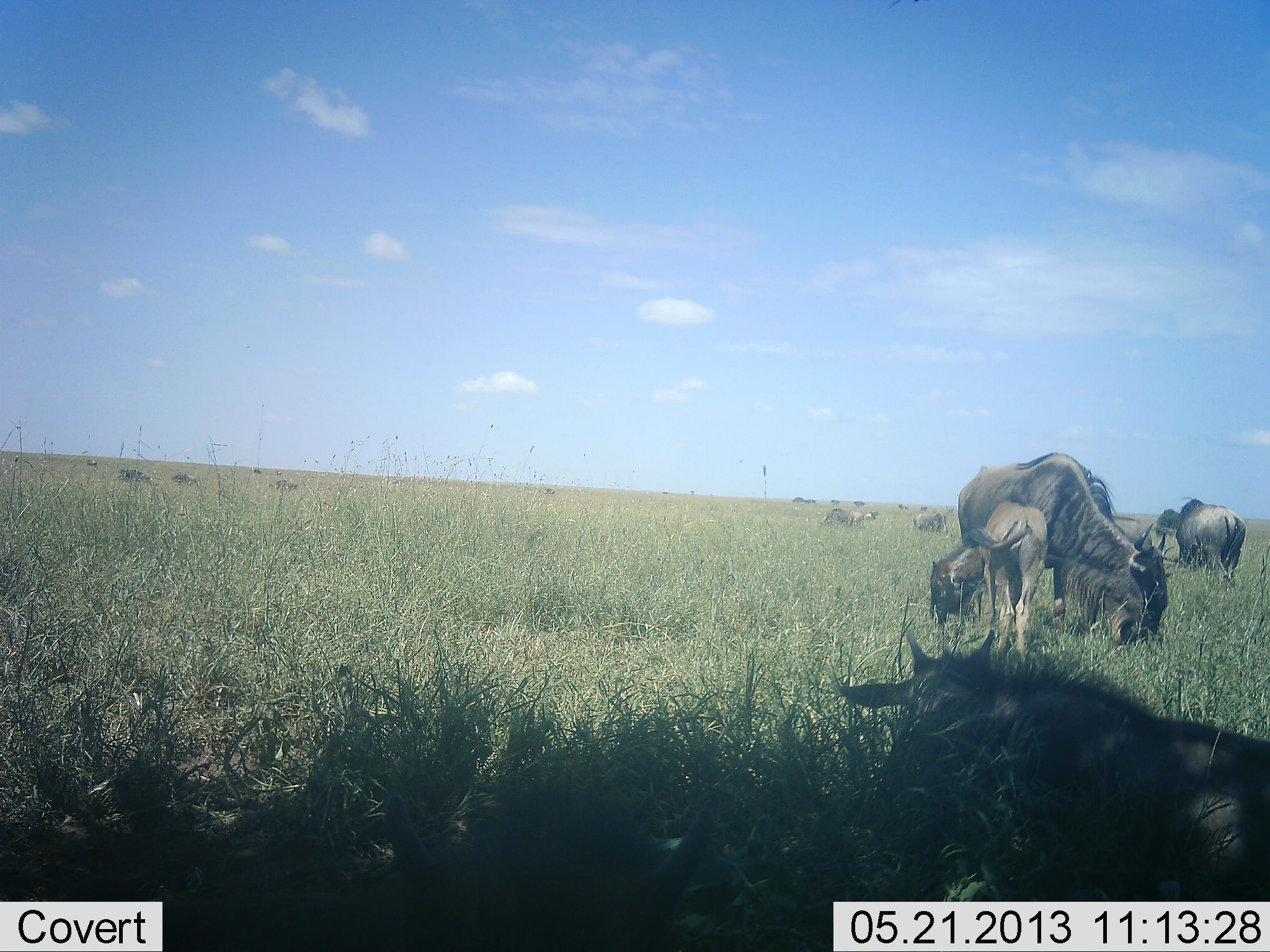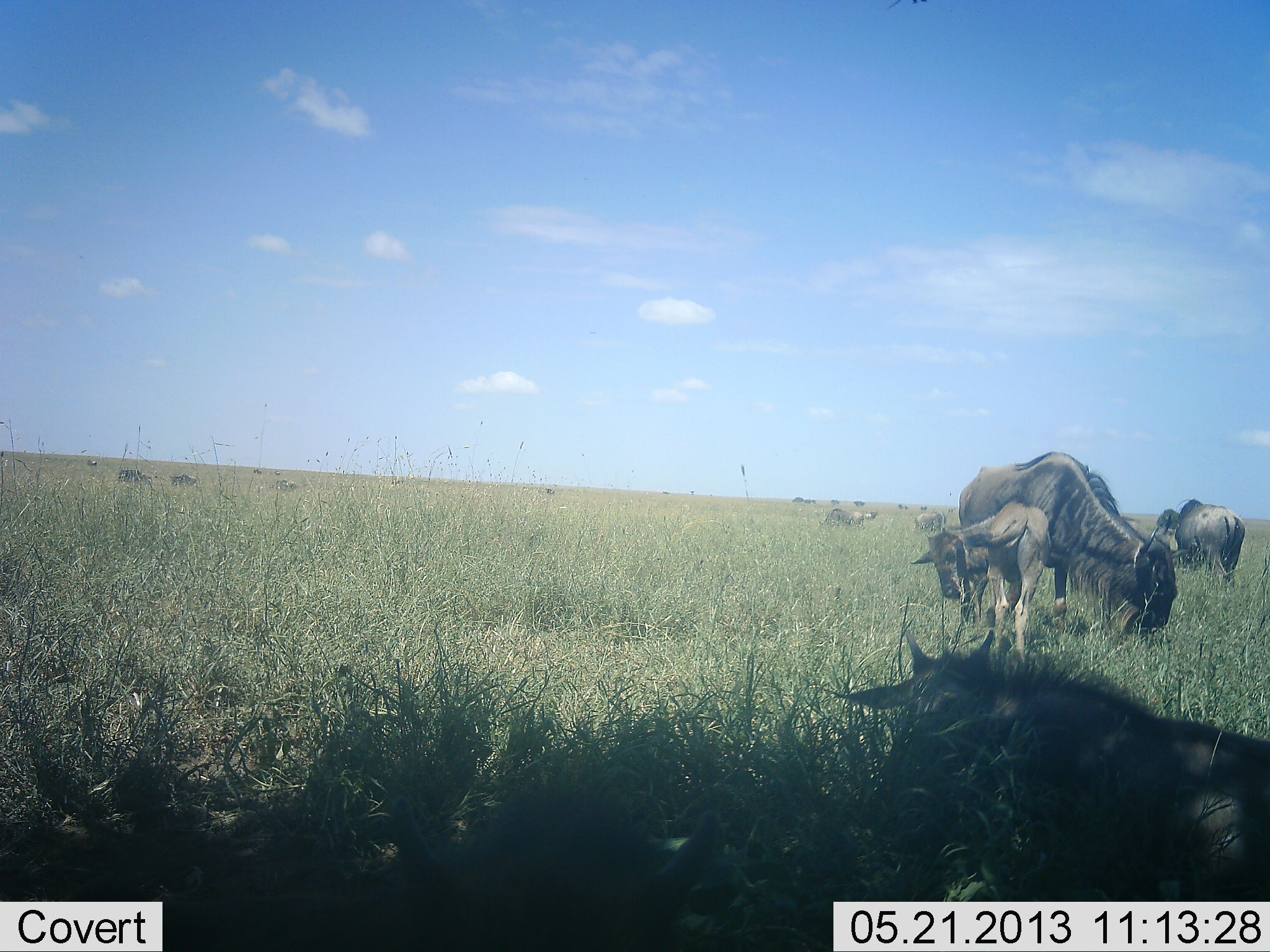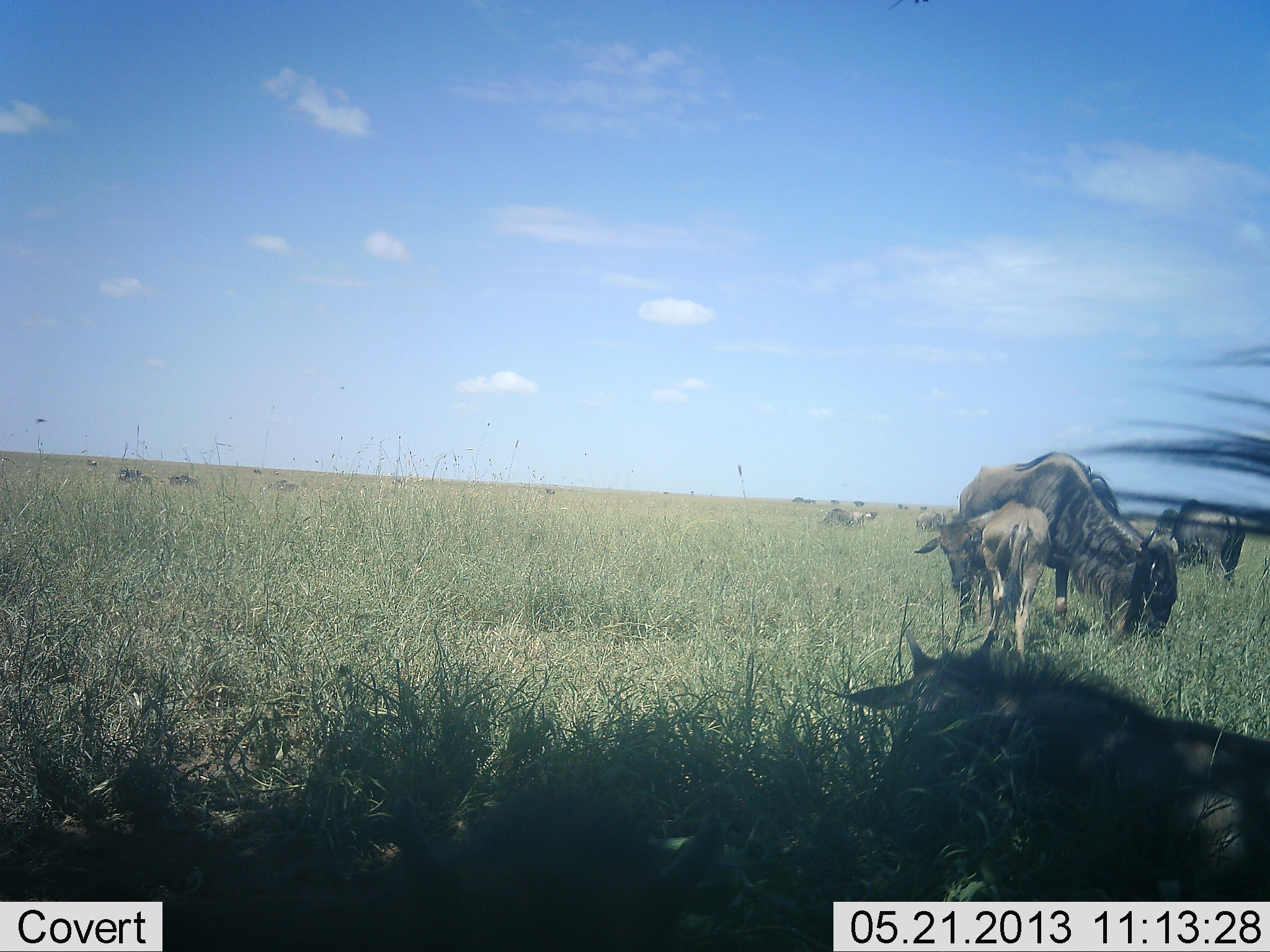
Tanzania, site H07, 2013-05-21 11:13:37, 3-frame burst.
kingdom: Animalia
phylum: Chordata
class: Mammalia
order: Artiodactyla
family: Bovidae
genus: Connochaetes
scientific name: Connochaetes taurinus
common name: blue wildebeest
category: wildebeest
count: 11-50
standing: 50%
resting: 80%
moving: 20%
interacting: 0%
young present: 90%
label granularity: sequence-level